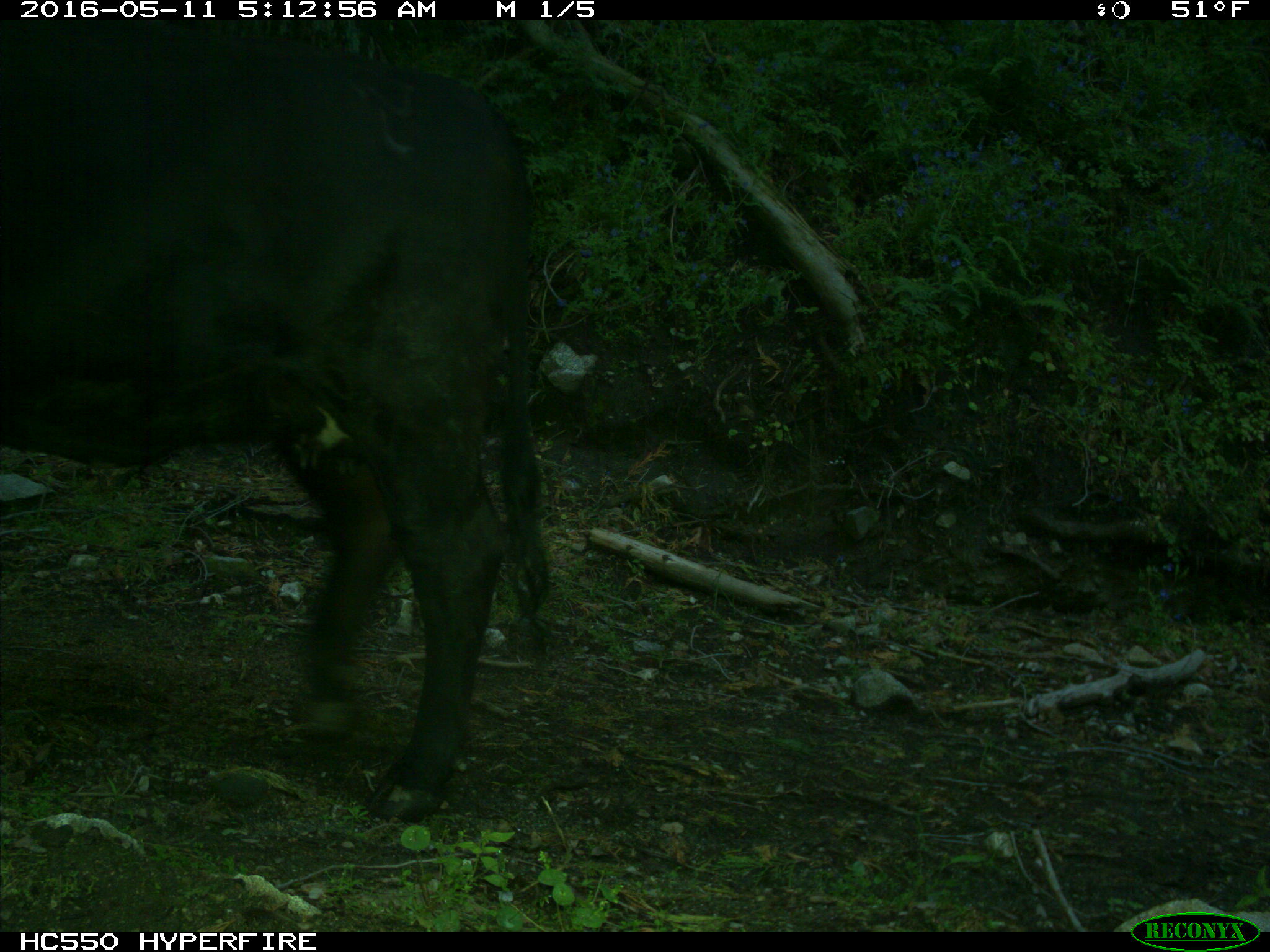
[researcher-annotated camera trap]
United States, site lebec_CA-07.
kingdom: Animalia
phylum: Chordata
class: Mammalia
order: Artiodactyla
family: Bovidae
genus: Bos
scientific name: Bos taurus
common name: domestic cow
Bos taurus (domestic cow).